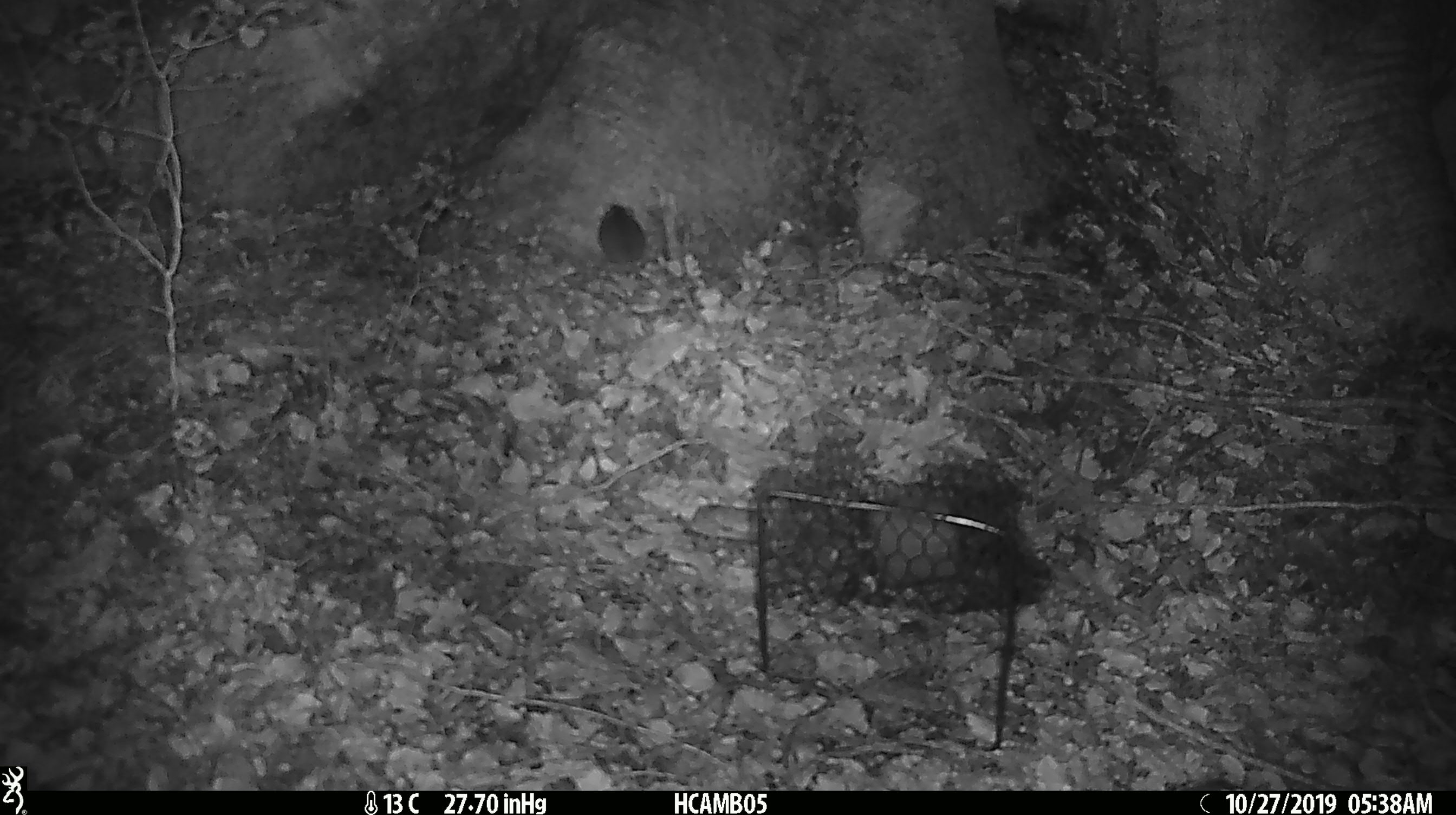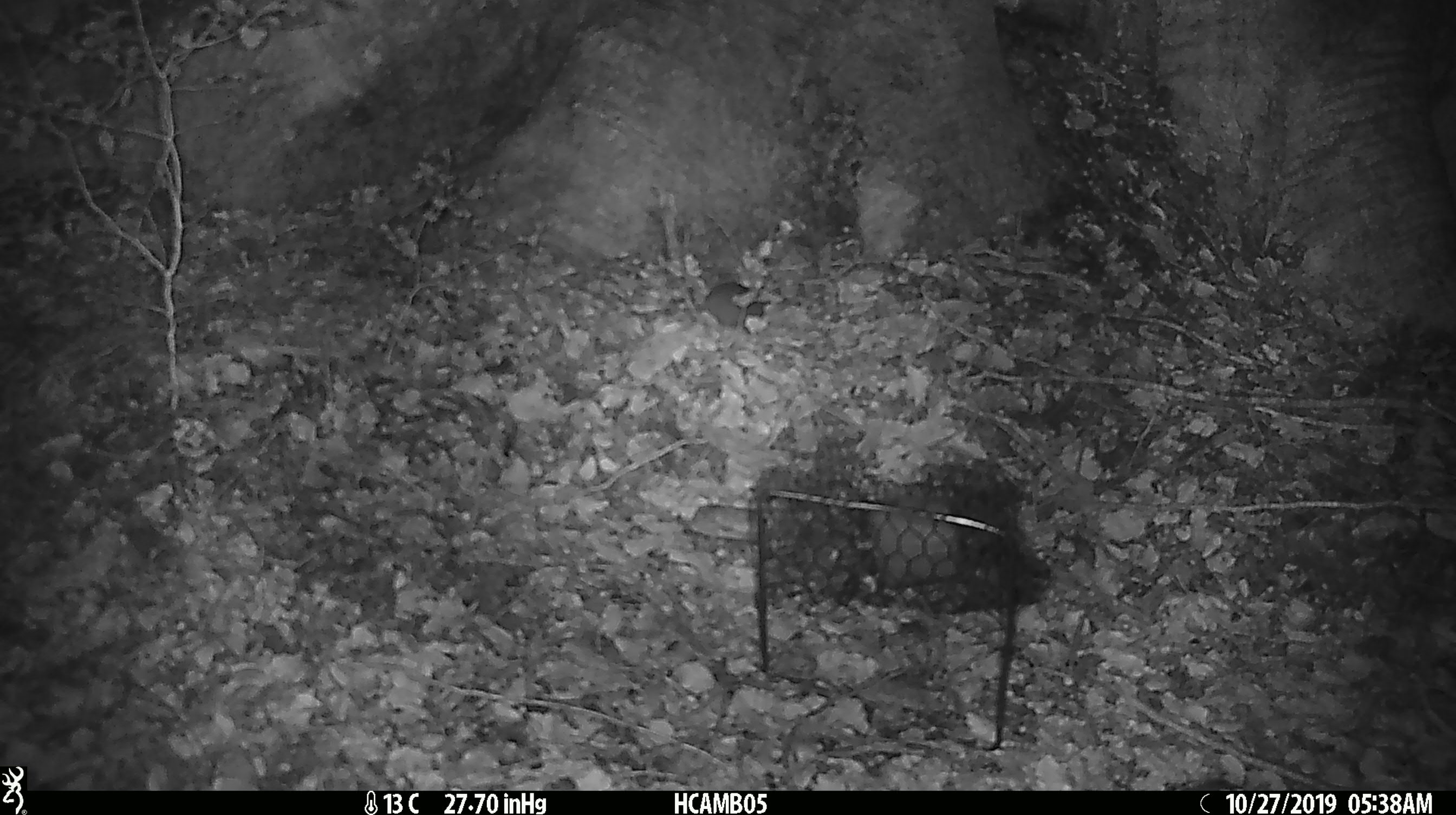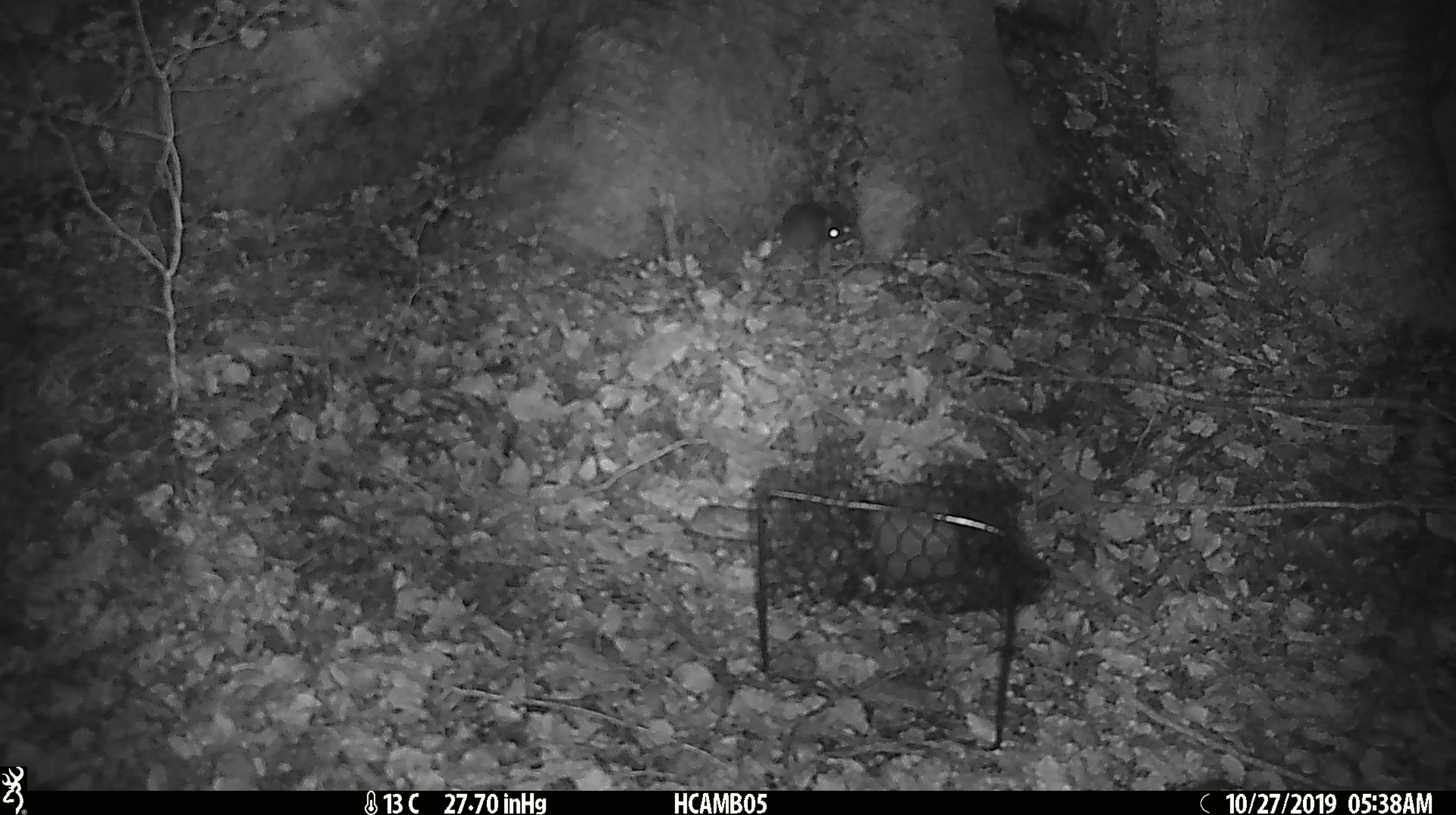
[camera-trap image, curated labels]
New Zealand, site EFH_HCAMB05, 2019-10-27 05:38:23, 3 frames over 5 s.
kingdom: Animalia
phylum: Chordata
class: Mammalia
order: Rodentia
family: Muridae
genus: Mus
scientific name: Mus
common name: mouse